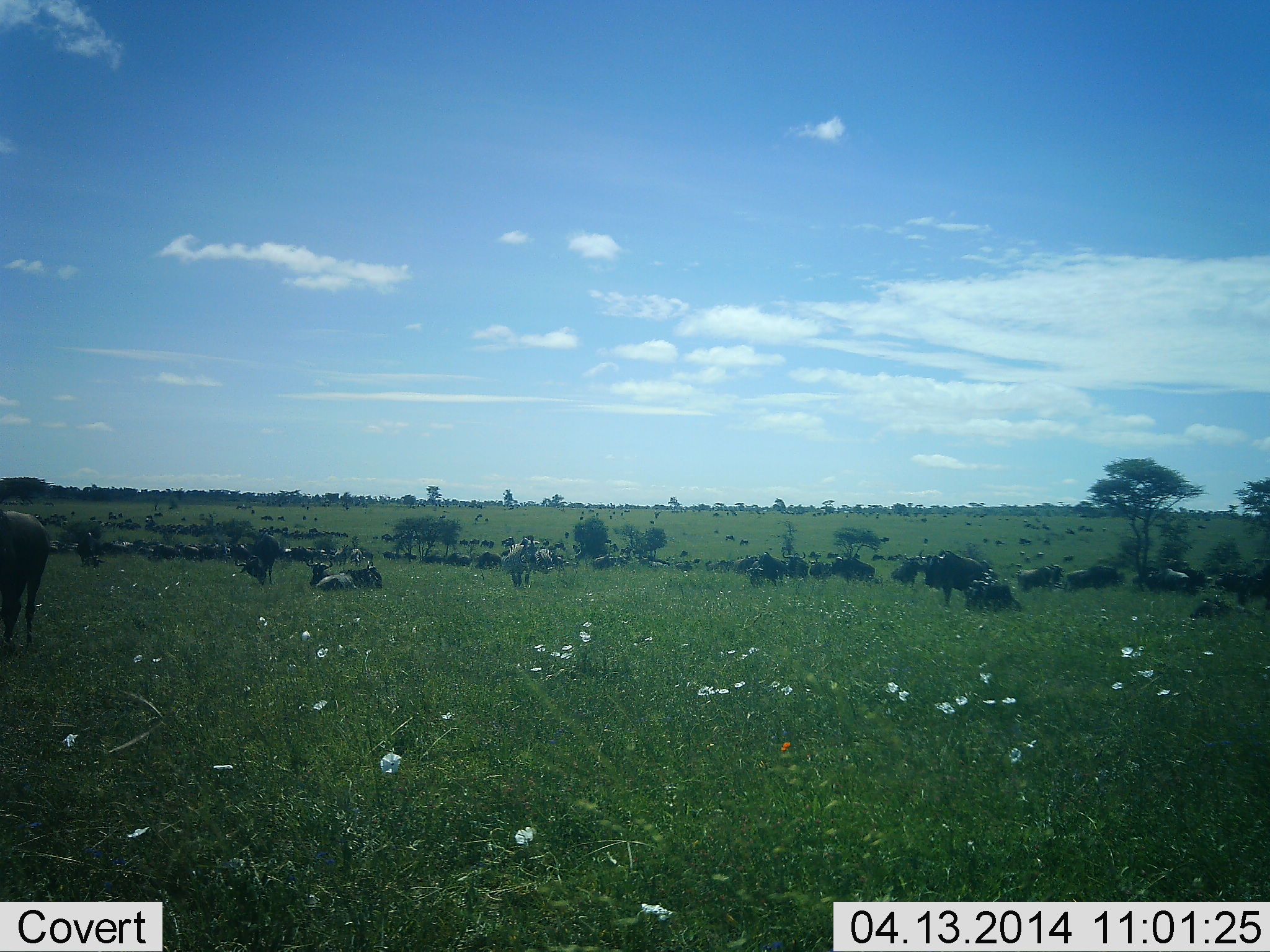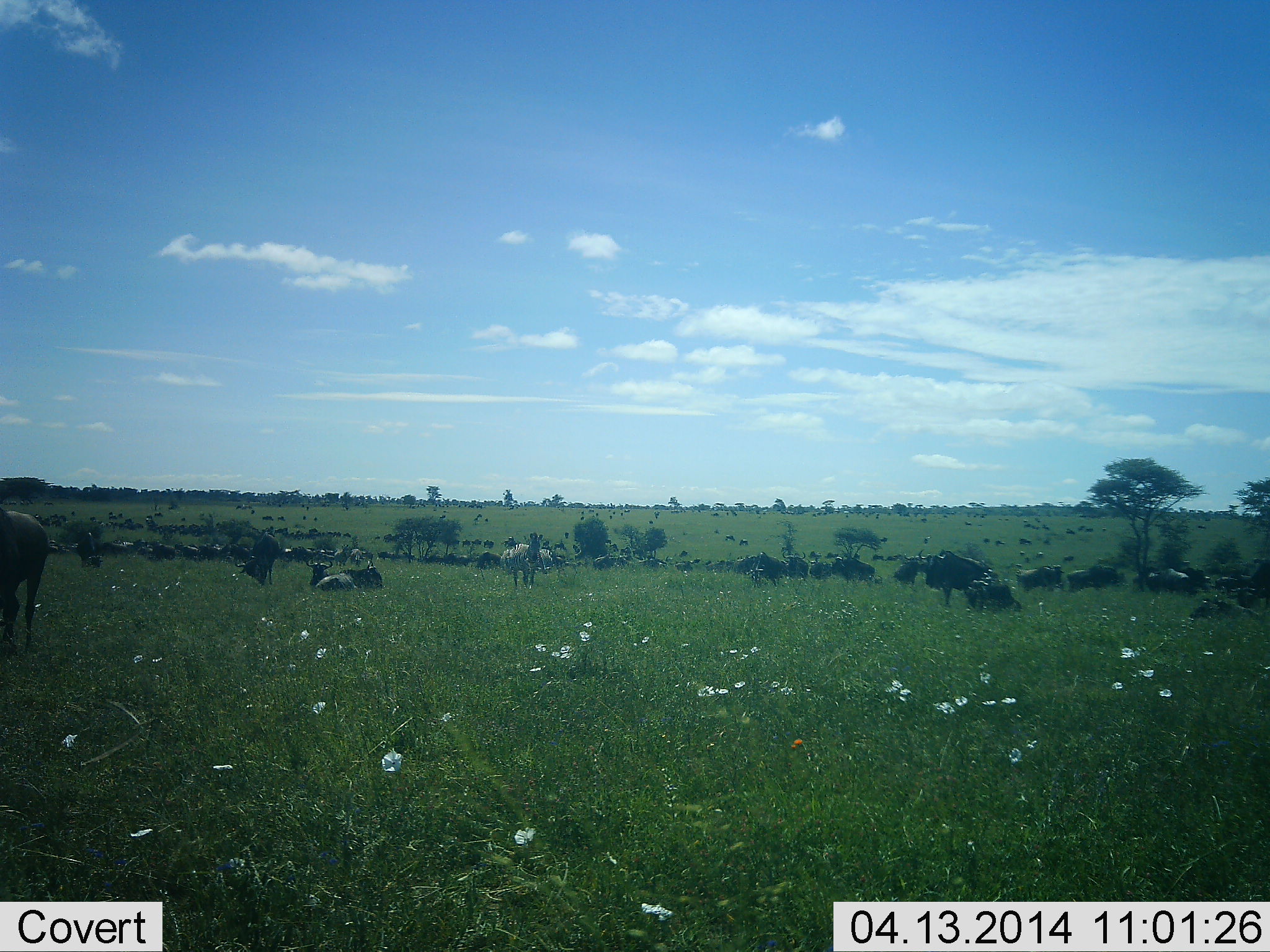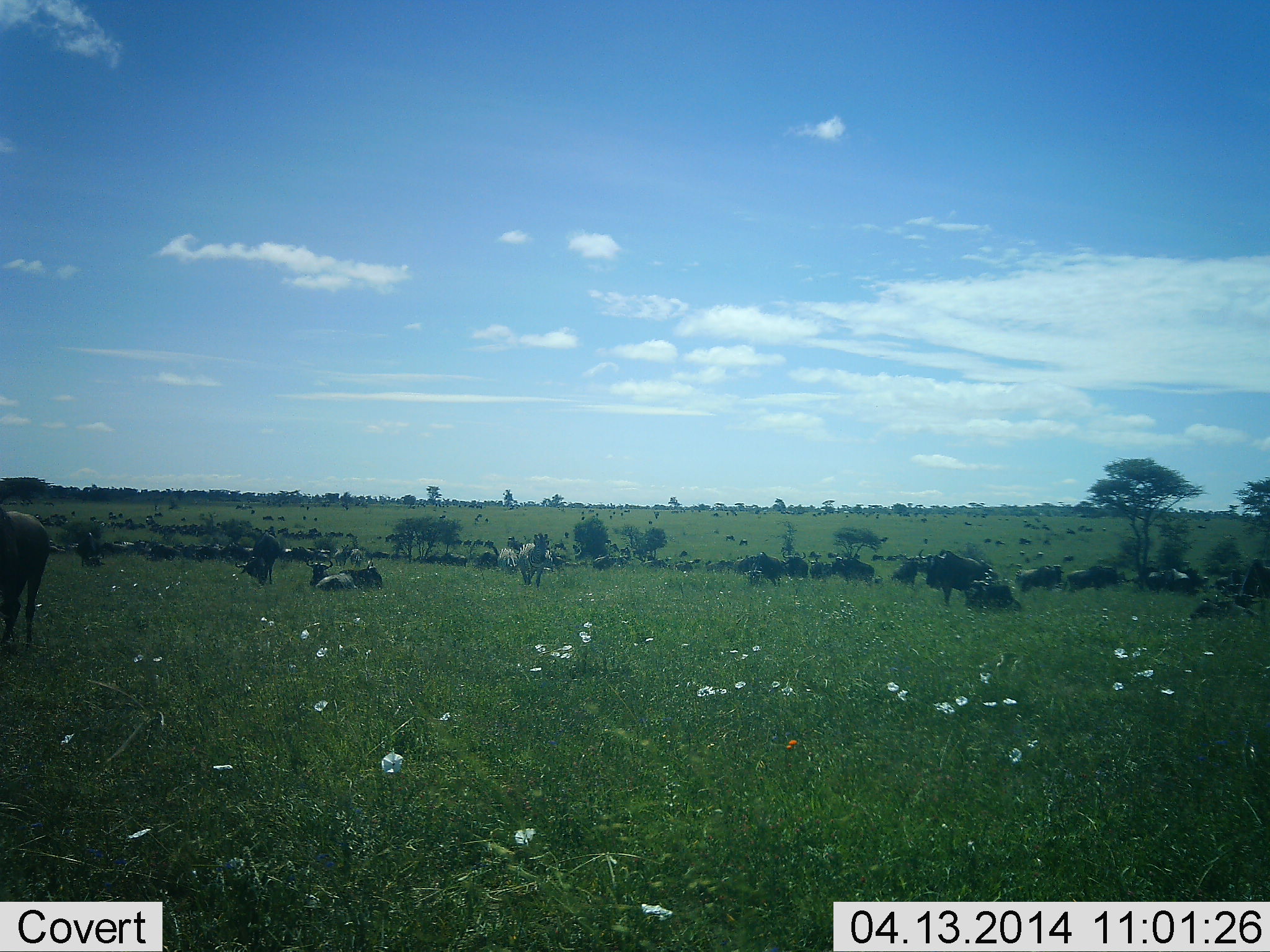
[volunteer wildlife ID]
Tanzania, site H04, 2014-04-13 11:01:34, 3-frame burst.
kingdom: Animalia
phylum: Chordata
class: Mammalia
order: Artiodactyla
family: Bovidae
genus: Connochaetes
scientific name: Connochaetes taurinus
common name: blue wildebeest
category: wildebeest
Wildebeest (blue wildebeest) (Connochaetes taurinus), count 11-50. Behavior (volunteer vote fractions): standing 62%, resting 77%, moving 31%, interacting 0%. Young present (vote fraction): 0%. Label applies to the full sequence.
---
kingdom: Animalia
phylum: Chordata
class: Mammalia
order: Perissodactyla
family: Equidae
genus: Equus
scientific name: Equus quagga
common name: plains zebra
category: zebra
Zebra (plains zebra) (Equus quagga), count 3. Behavior (volunteer vote fractions): standing 64%, resting 27%, moving 64%, interacting 0%. Young present (vote fraction): 0%. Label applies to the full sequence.